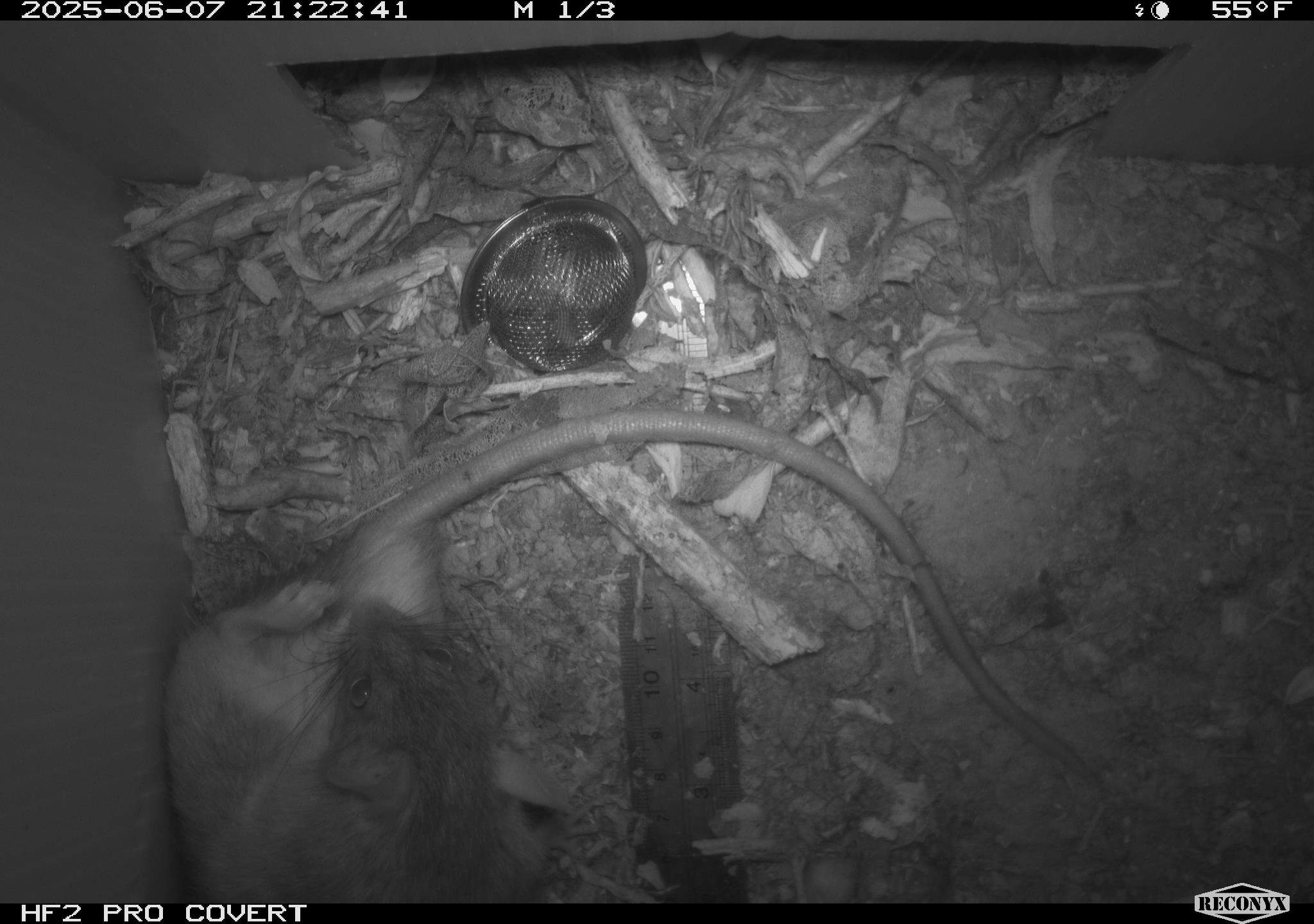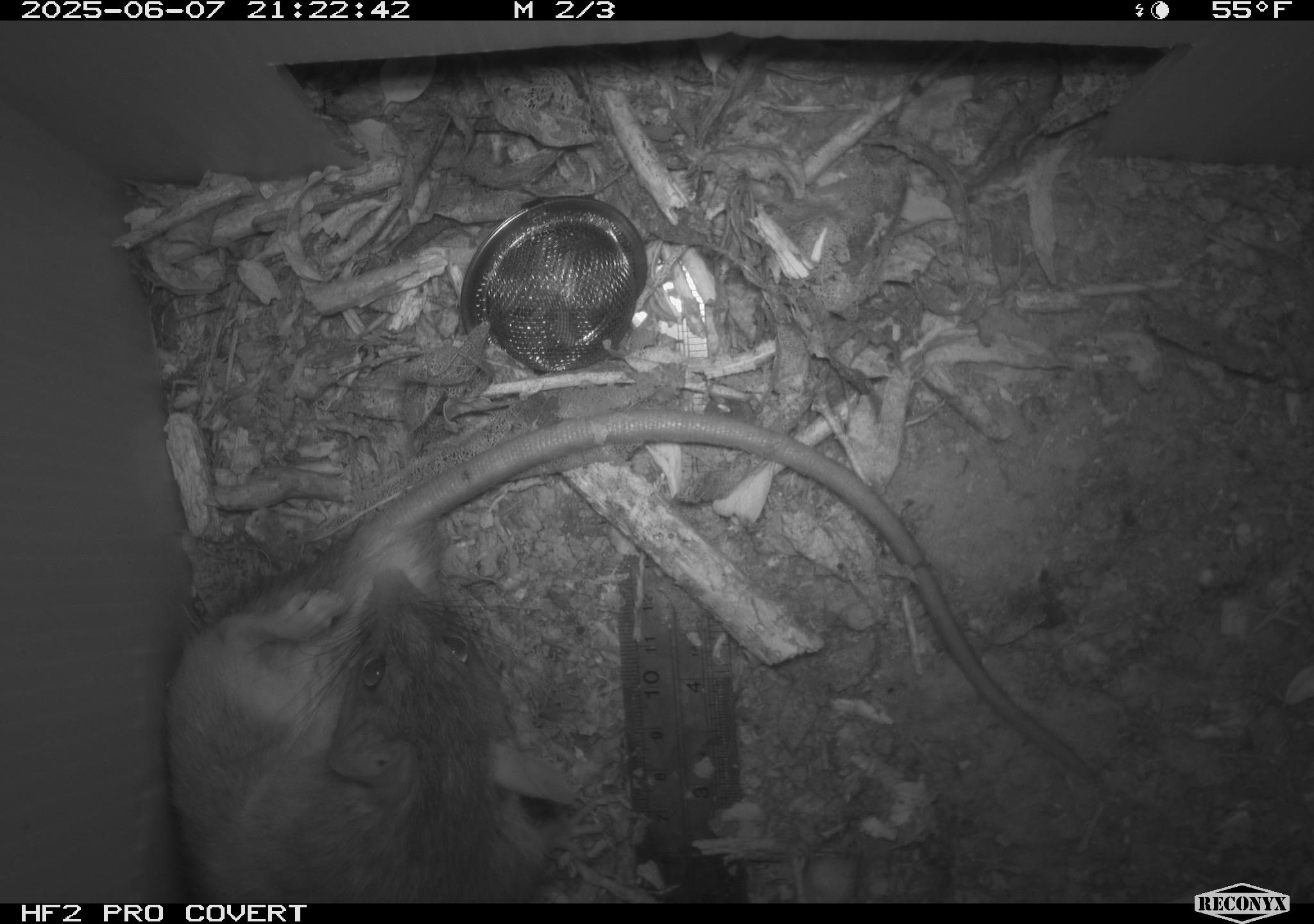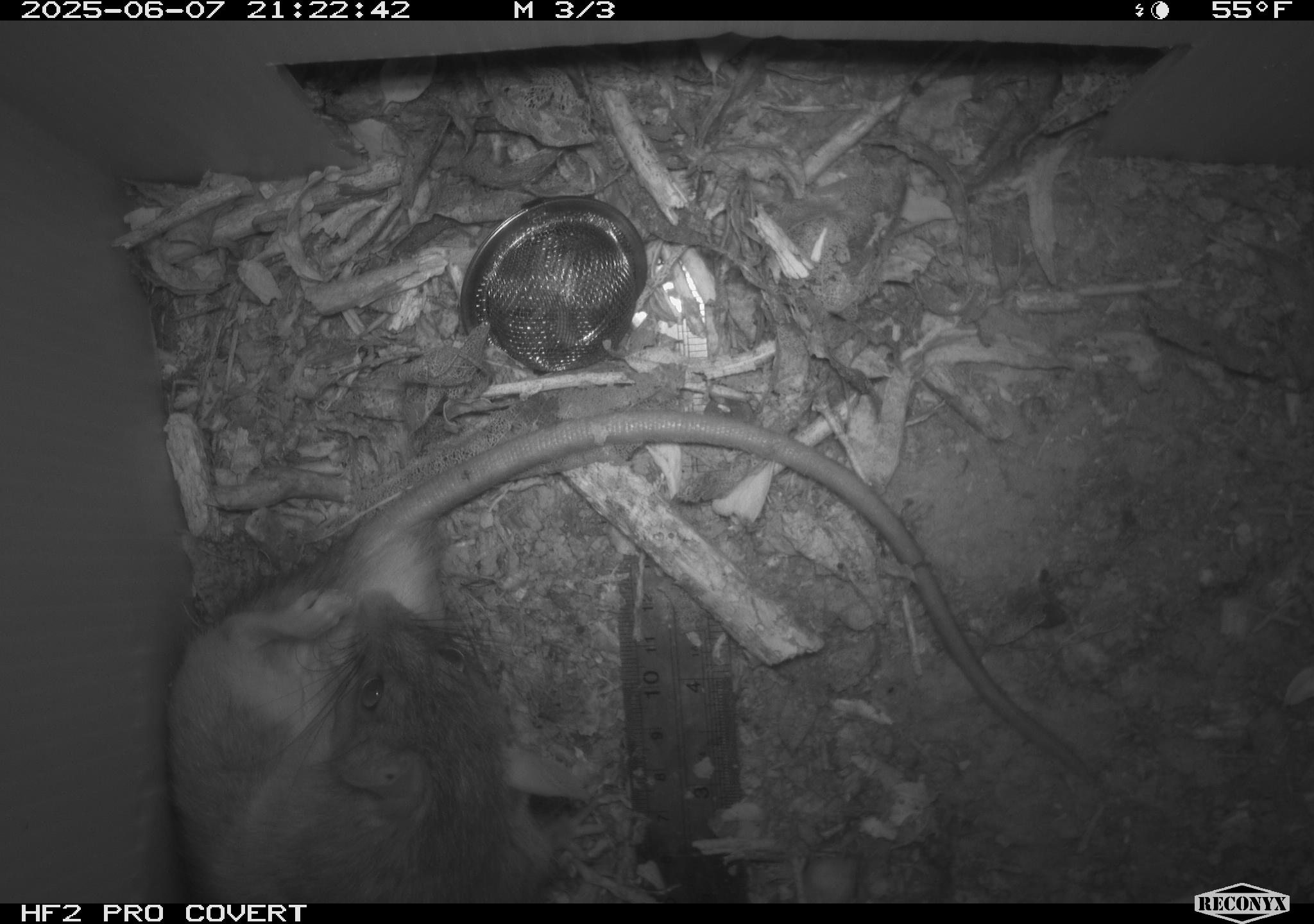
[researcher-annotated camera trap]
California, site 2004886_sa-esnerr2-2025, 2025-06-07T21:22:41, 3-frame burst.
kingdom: Animalia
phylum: Chordata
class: Mammalia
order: Rodentia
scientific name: Rodentia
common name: rodent